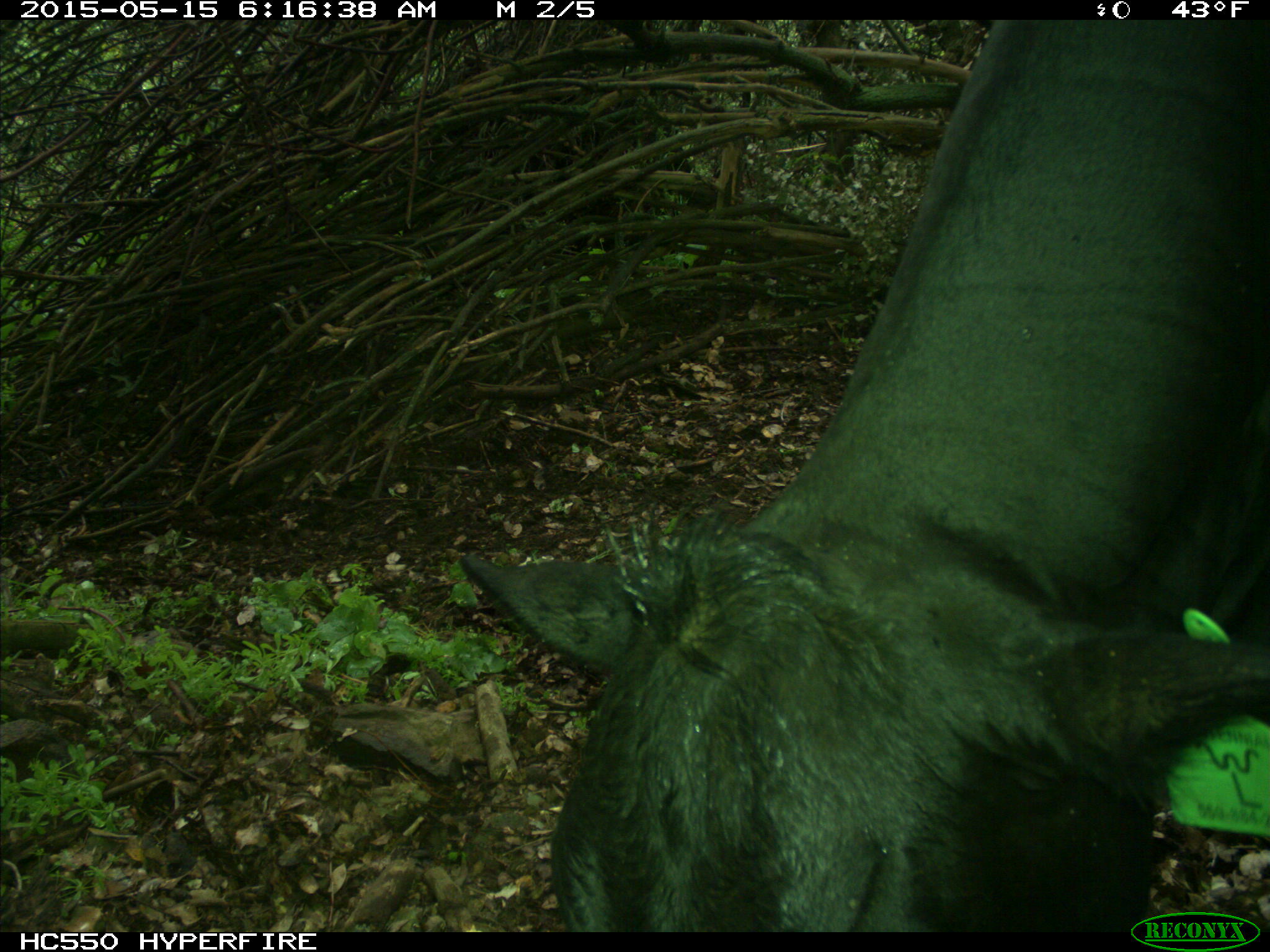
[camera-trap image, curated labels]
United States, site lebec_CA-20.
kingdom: Animalia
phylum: Chordata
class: Mammalia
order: Artiodactyla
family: Bovidae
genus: Bos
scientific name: Bos taurus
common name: domestic cow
Bos taurus (domestic cow).